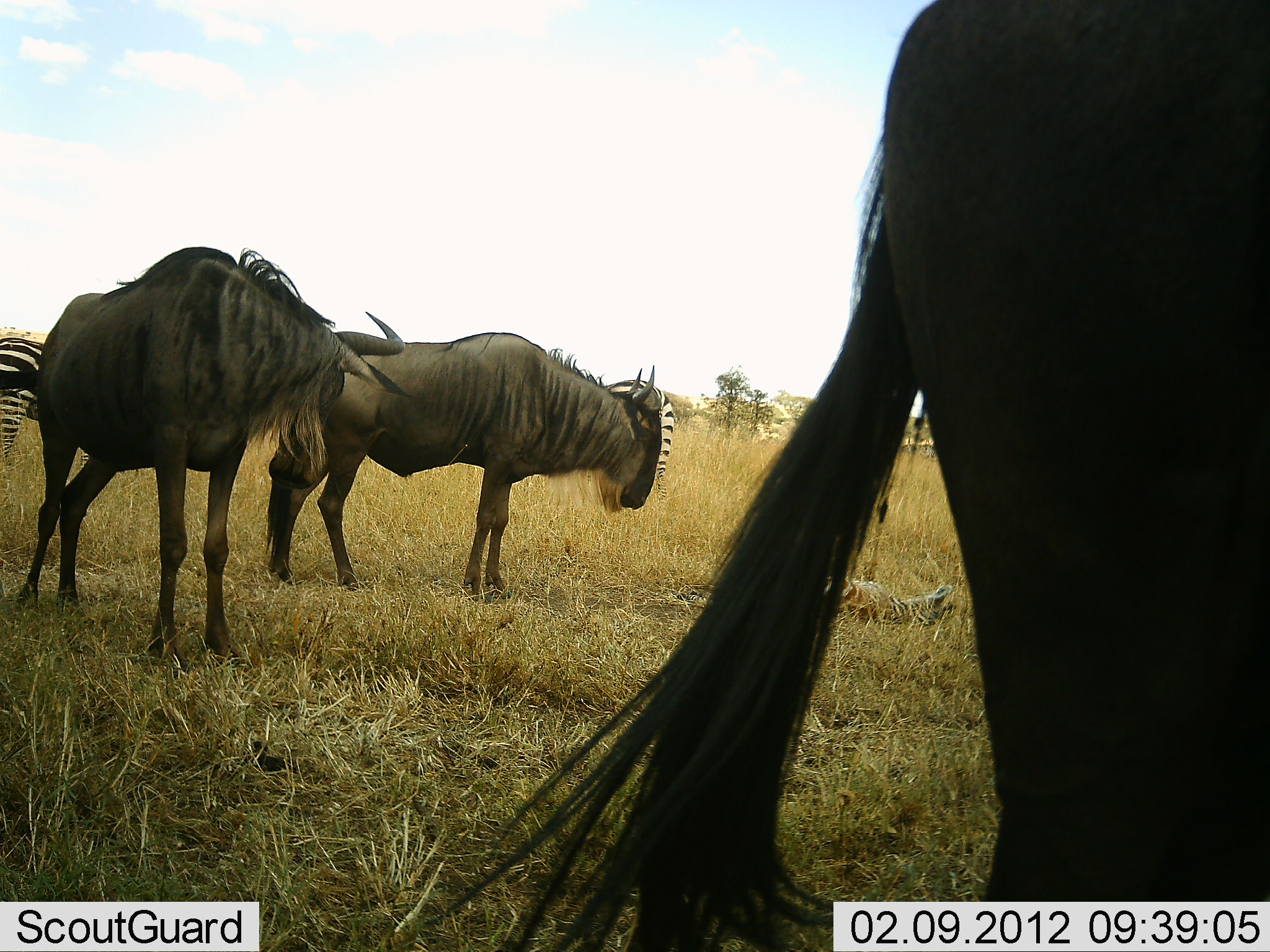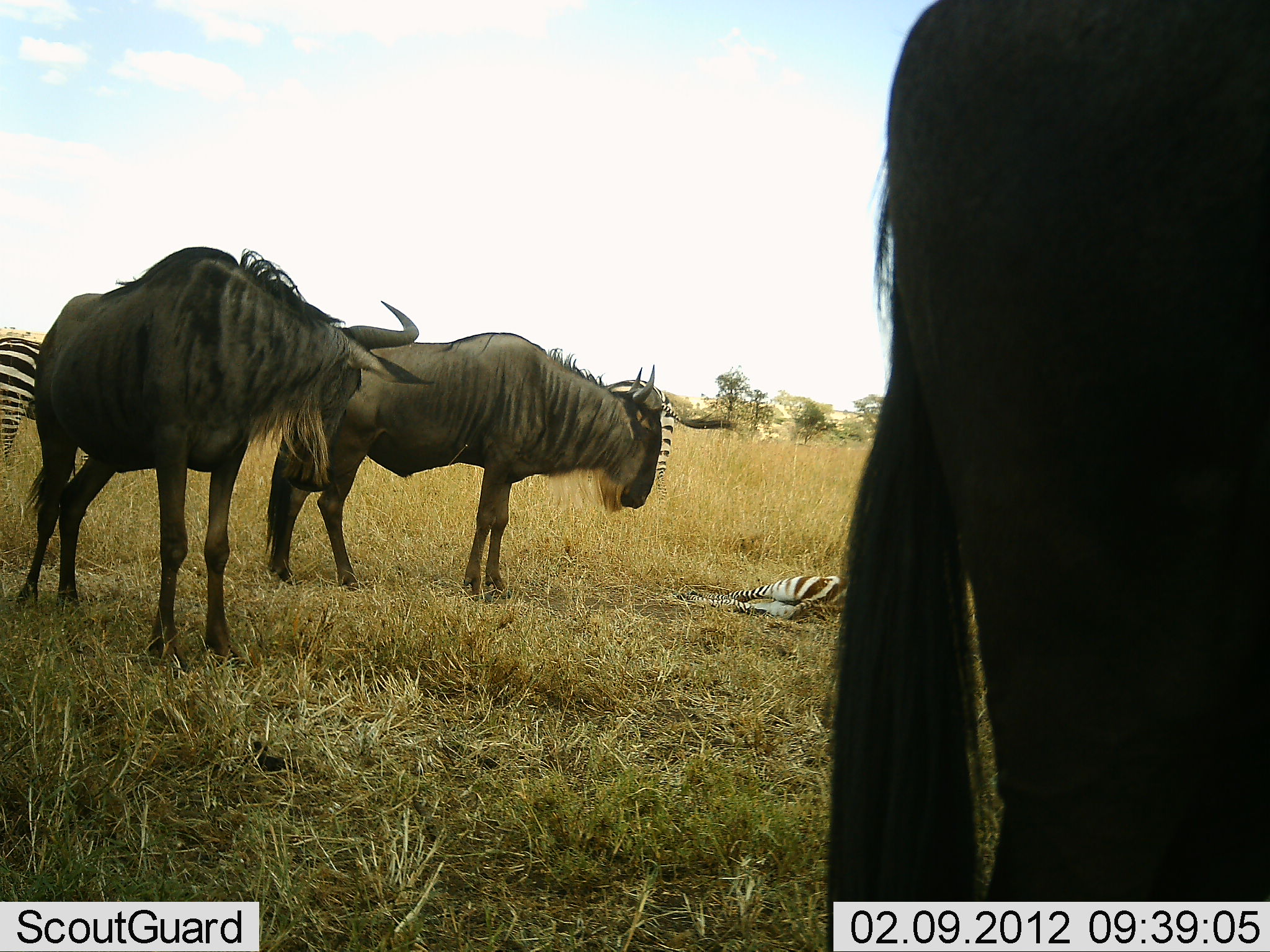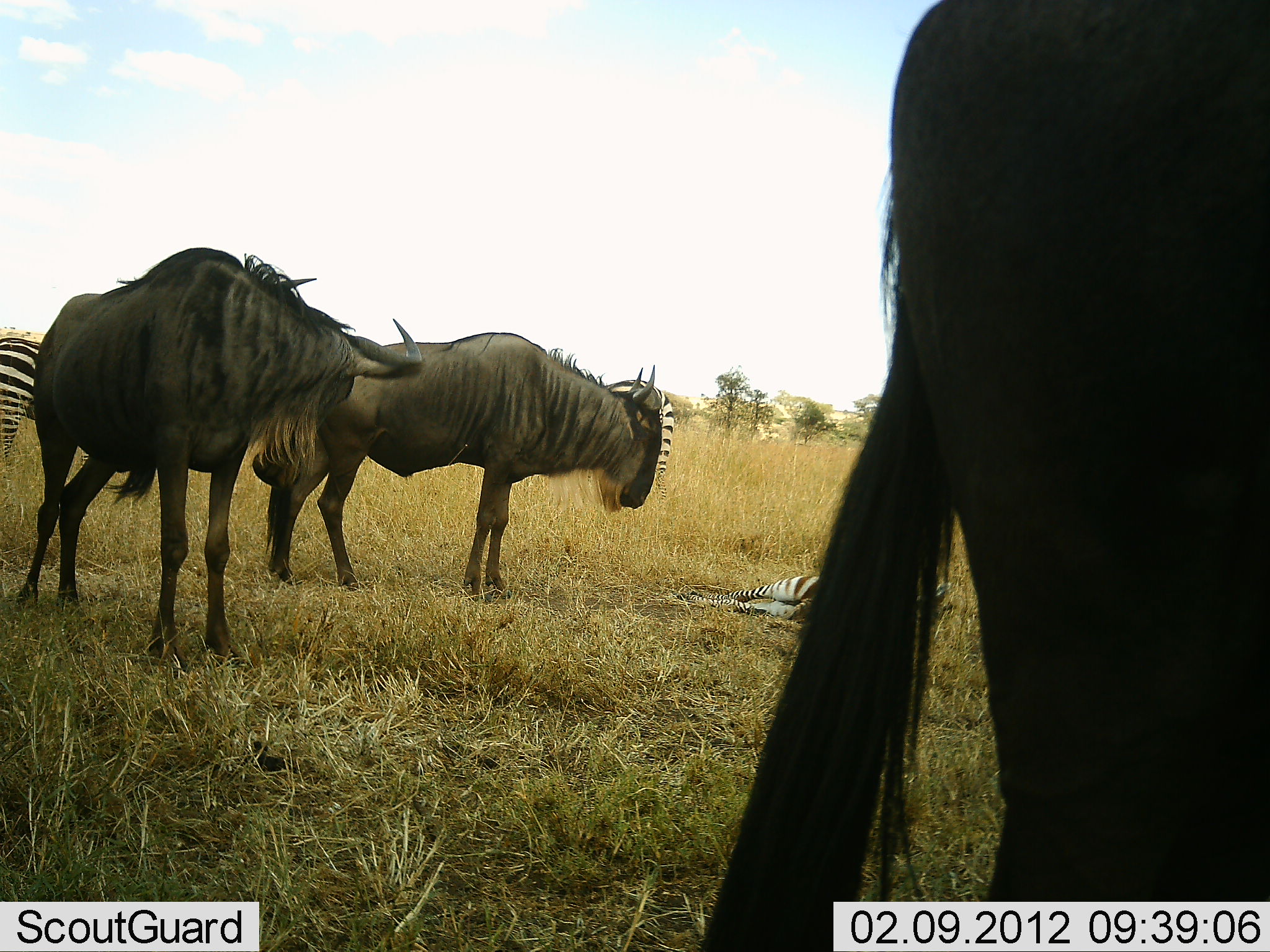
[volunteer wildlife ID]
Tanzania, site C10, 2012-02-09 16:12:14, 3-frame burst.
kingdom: Animalia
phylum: Chordata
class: Mammalia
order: Artiodactyla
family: Bovidae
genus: Connochaetes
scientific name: Connochaetes taurinus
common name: blue wildebeest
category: wildebeest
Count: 3.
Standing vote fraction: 91%.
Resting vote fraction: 5%.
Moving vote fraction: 5%.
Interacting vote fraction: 5%.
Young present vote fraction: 0%.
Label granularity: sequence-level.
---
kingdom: Animalia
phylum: Chordata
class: Mammalia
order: Perissodactyla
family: Equidae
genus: Equus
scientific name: Equus quagga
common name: plains zebra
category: zebra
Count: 3.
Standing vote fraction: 79%.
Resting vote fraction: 89%.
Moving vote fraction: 0%.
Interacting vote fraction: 5%.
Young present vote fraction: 26%.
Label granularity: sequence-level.